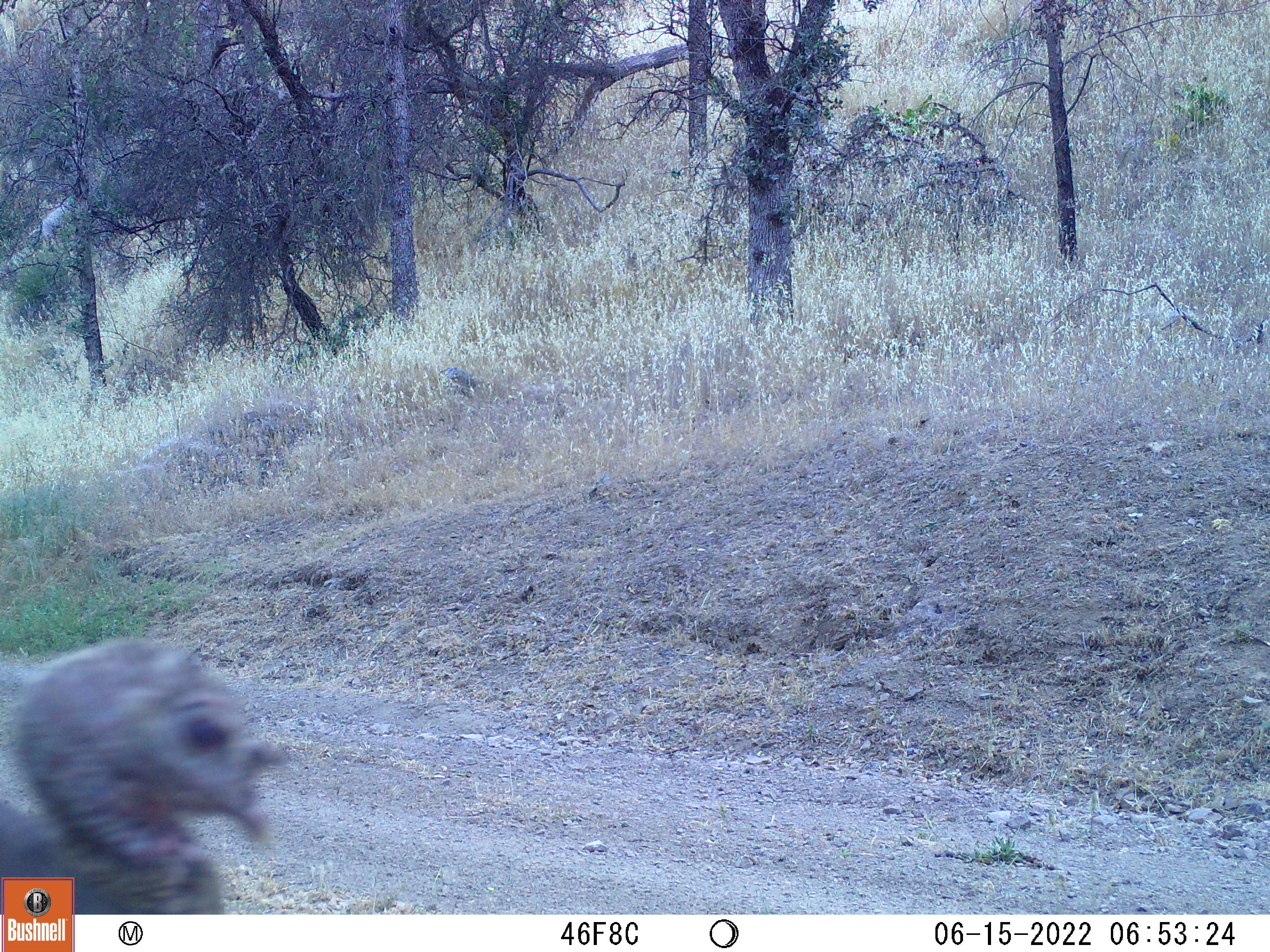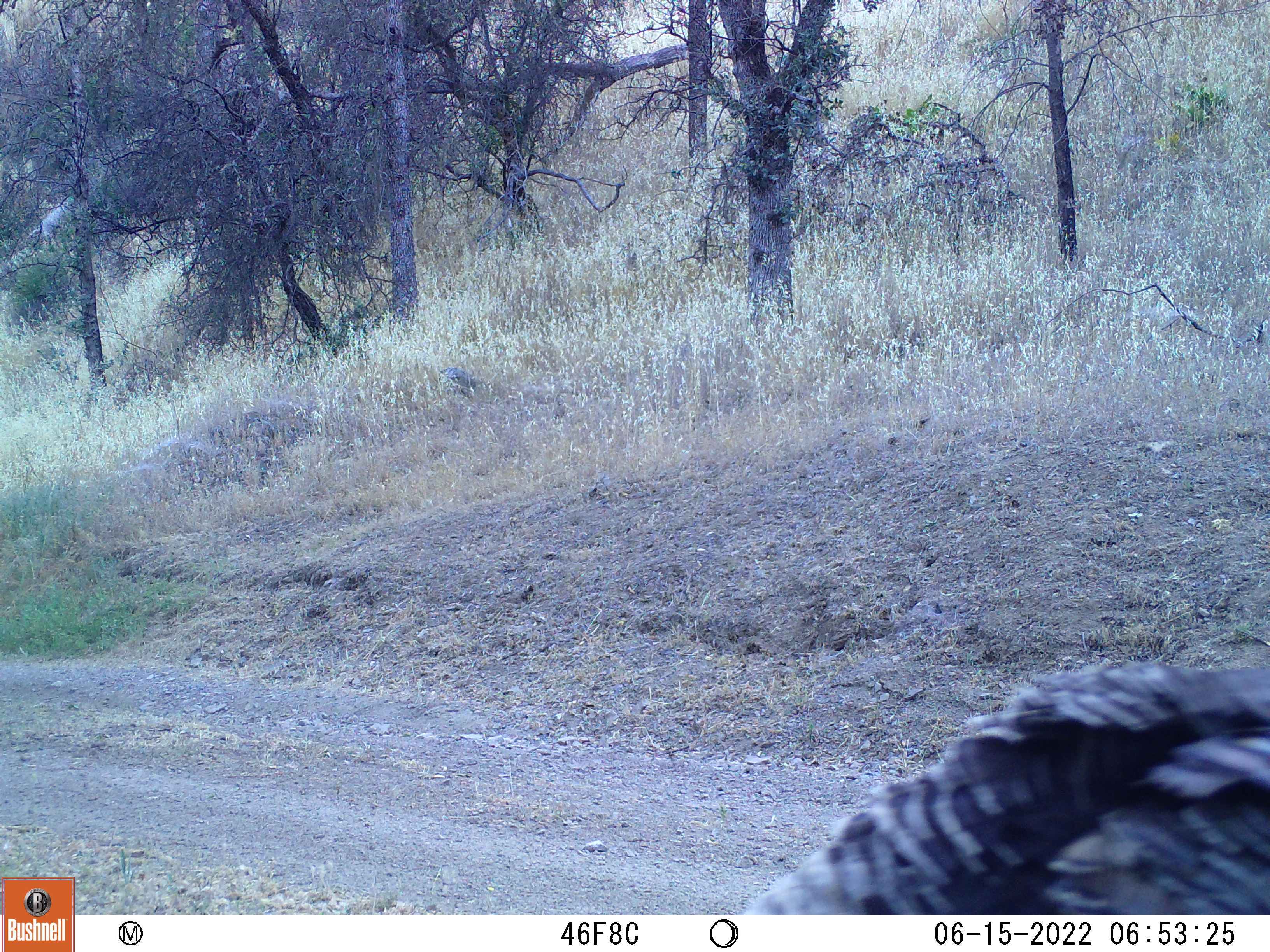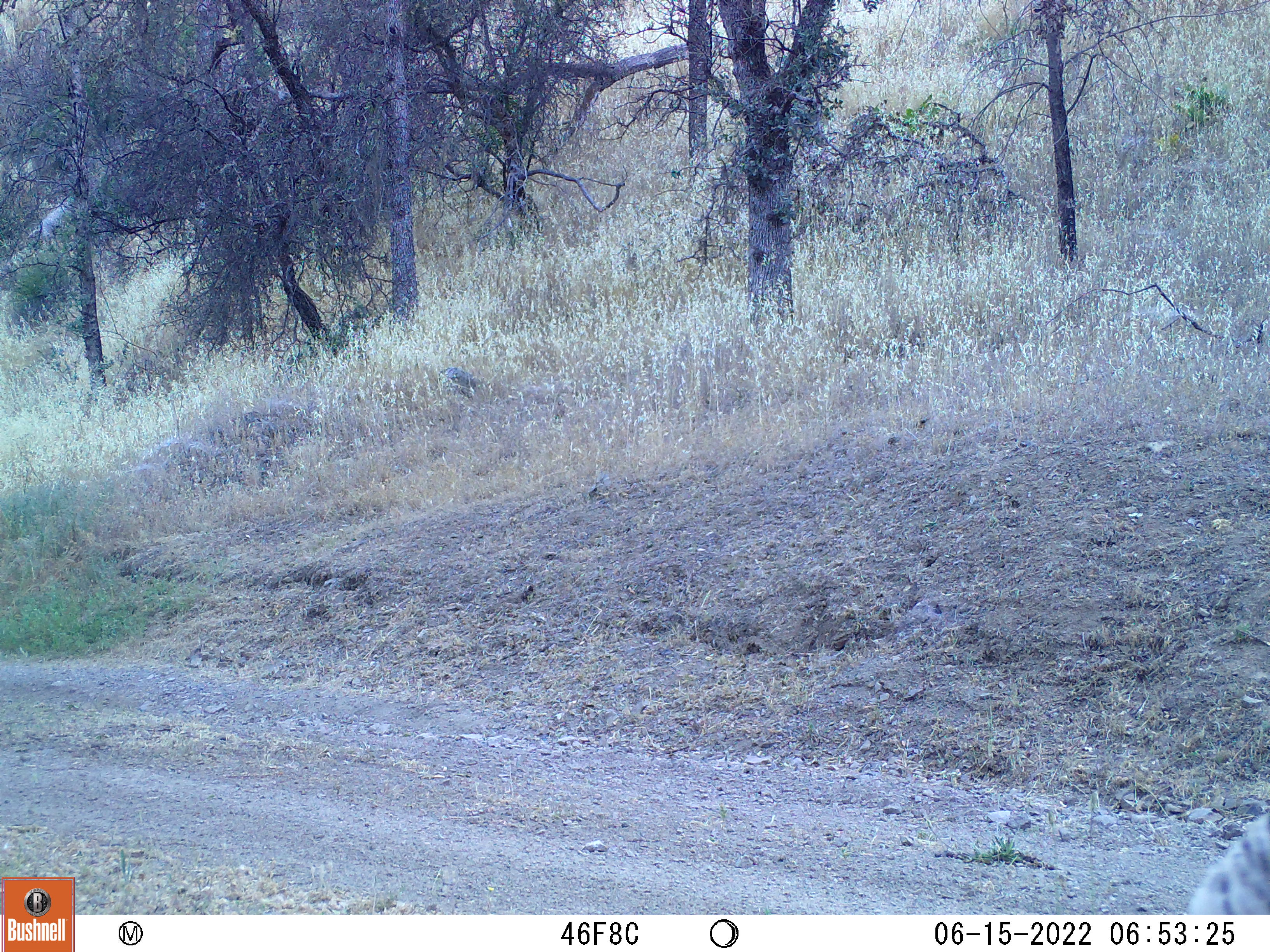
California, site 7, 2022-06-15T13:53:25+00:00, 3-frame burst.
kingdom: Animalia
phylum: Chordata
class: Aves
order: Galliformes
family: Phasianidae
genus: Meleagris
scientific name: Meleagris gallopavo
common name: turkey